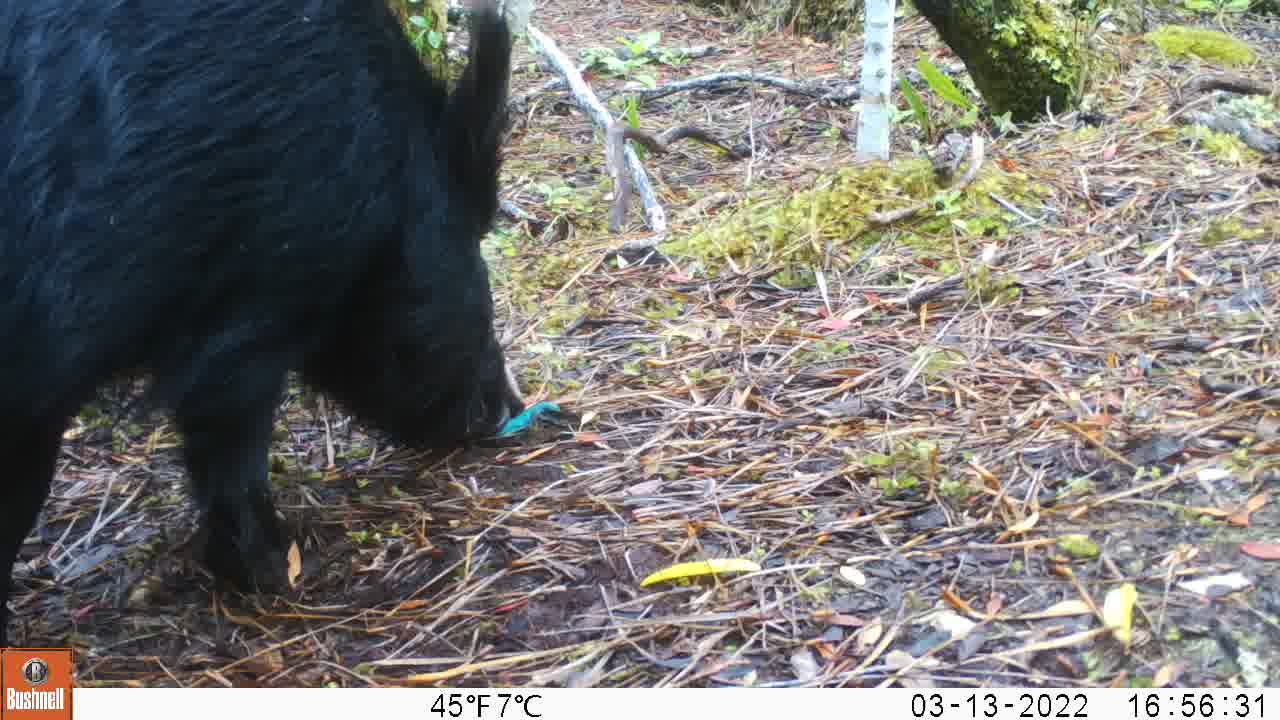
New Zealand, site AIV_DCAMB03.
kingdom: Animalia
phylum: Chordata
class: Mammalia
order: Artiodactyla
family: Suidae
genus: Sus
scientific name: Sus scrofa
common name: pig